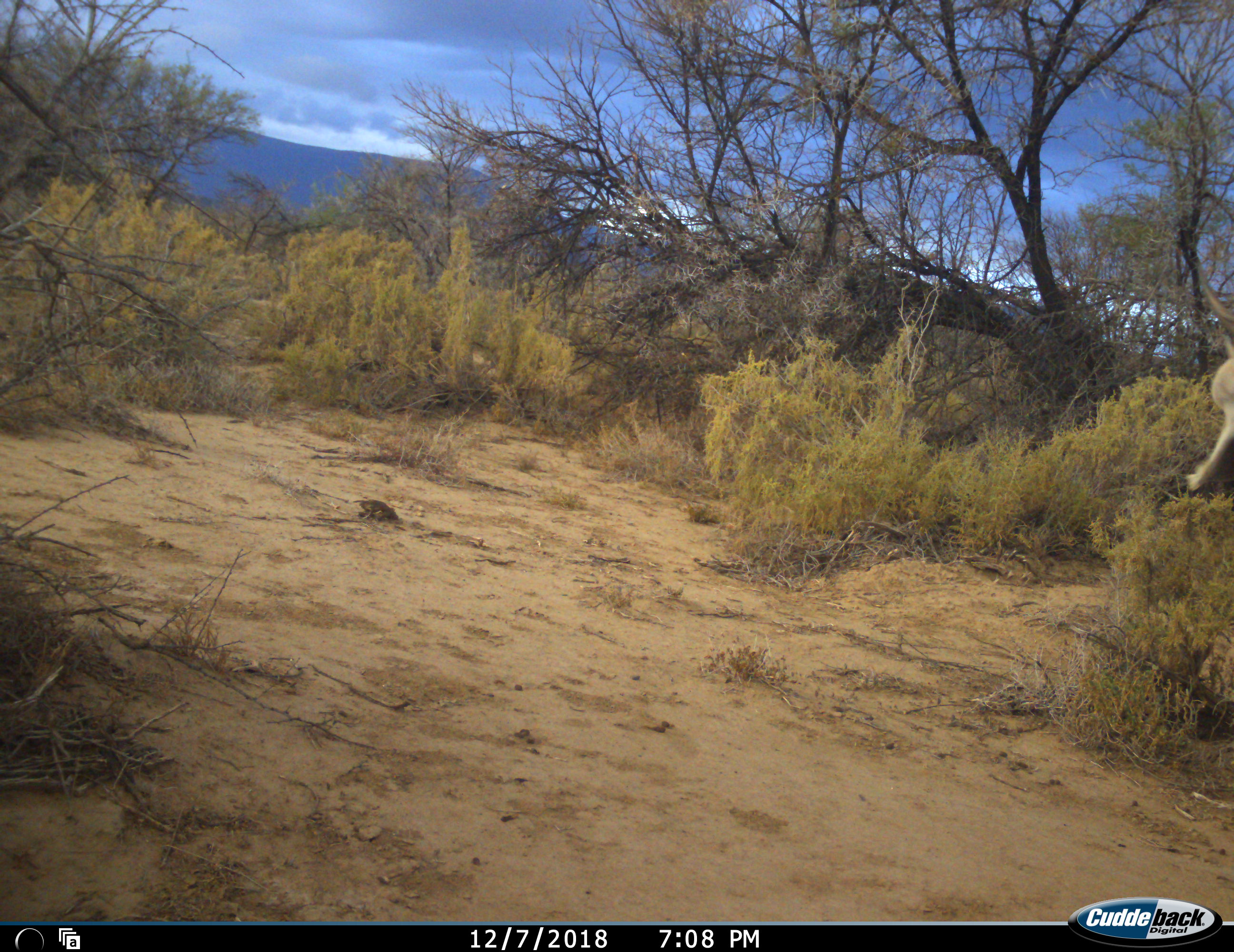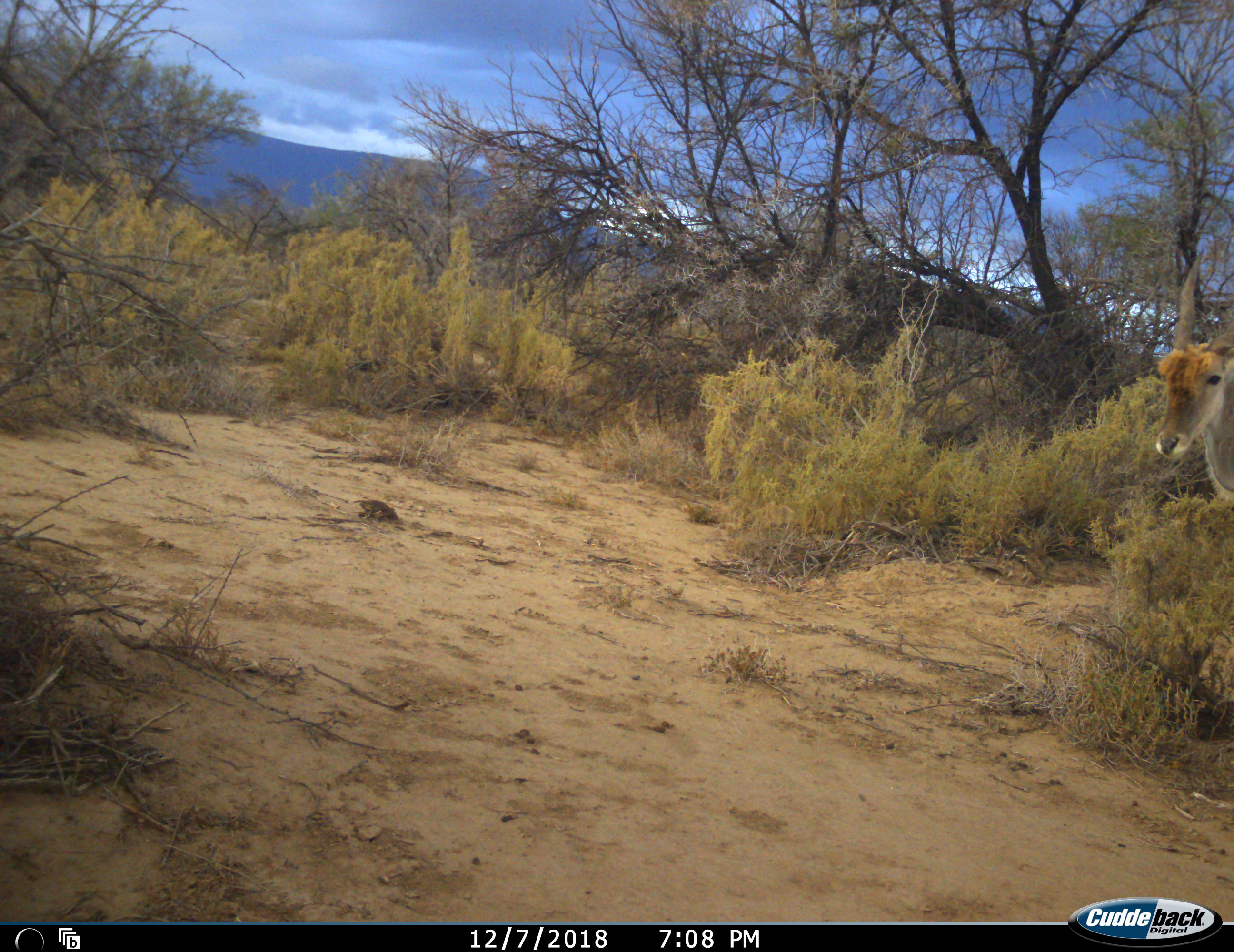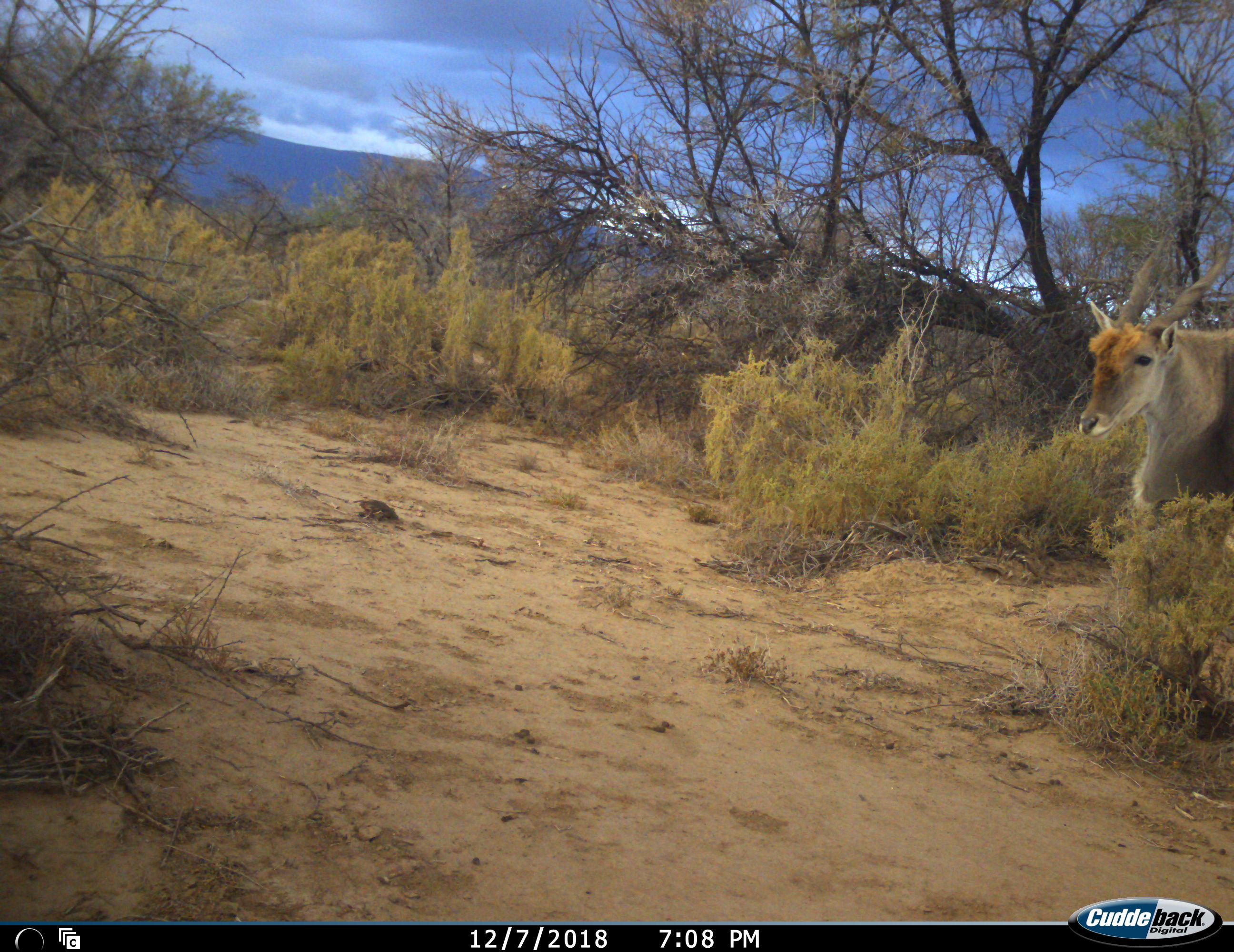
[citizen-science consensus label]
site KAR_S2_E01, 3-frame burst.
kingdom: Animalia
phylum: Chordata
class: Mammalia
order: Artiodactyla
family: Bovidae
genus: Tragelaphus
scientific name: Tragelaphus oryx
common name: eland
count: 1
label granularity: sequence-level